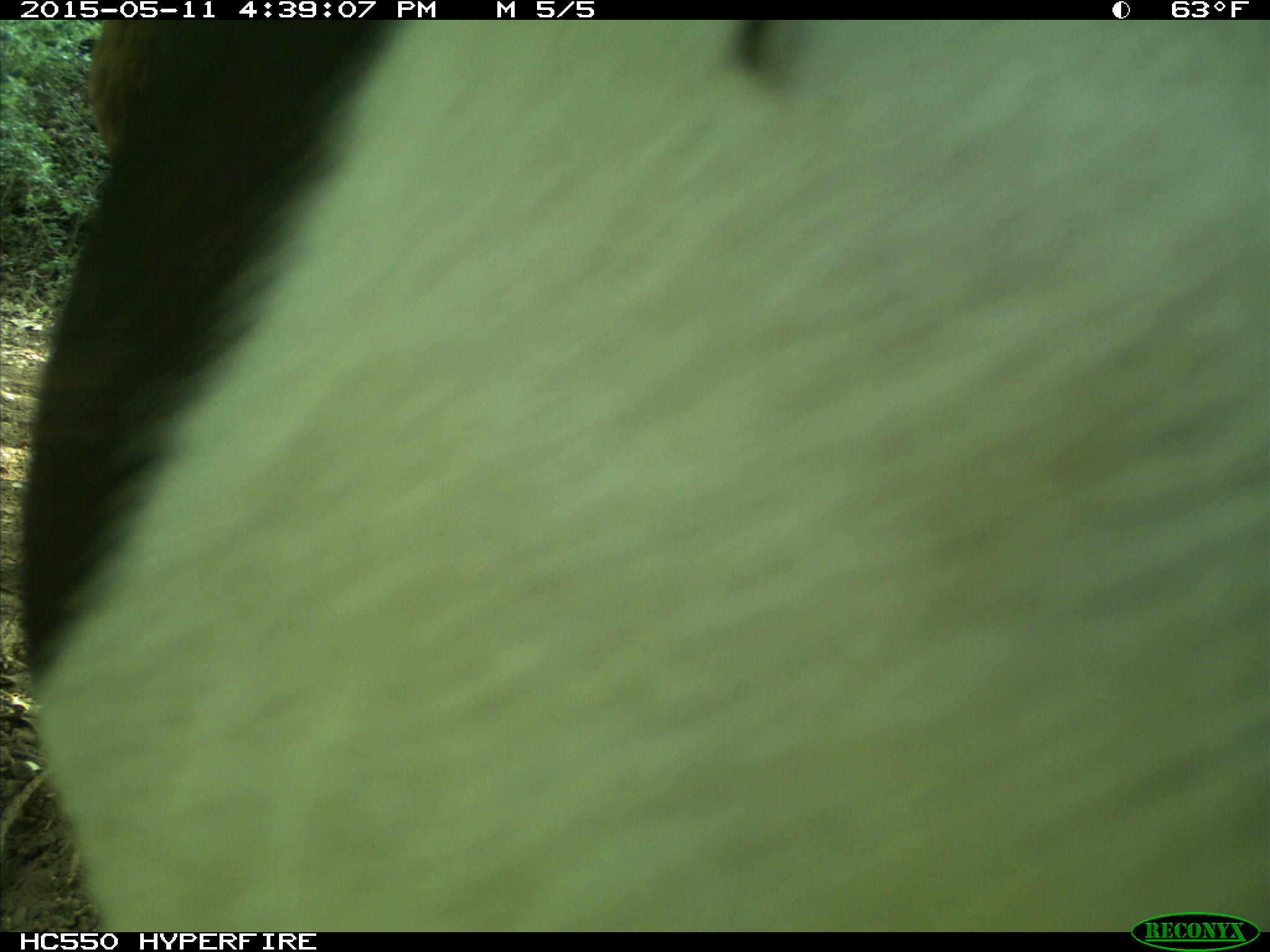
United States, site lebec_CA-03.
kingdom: Animalia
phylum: Chordata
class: Mammalia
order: Artiodactyla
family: Bovidae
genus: Bos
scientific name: Bos taurus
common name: domestic cow